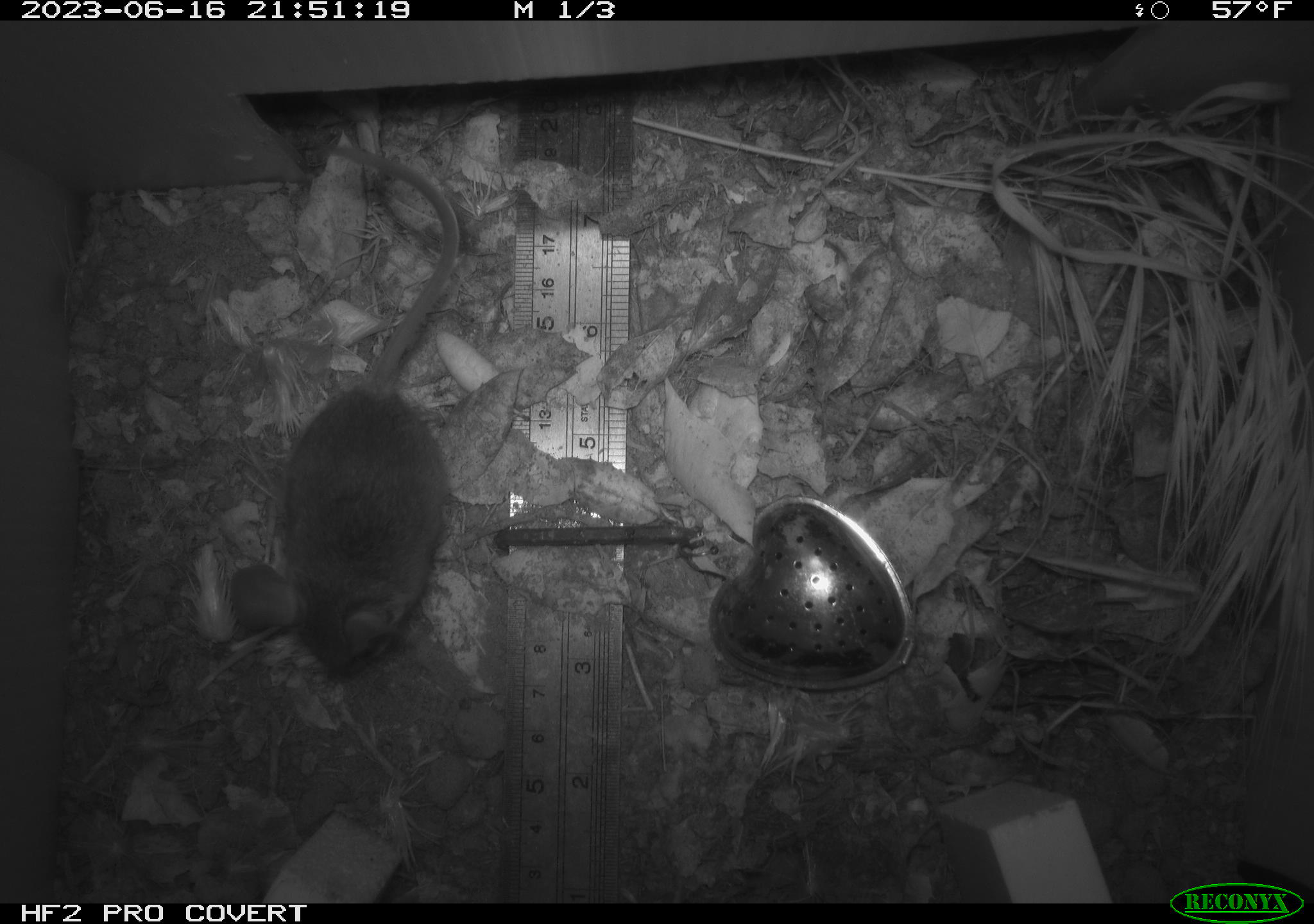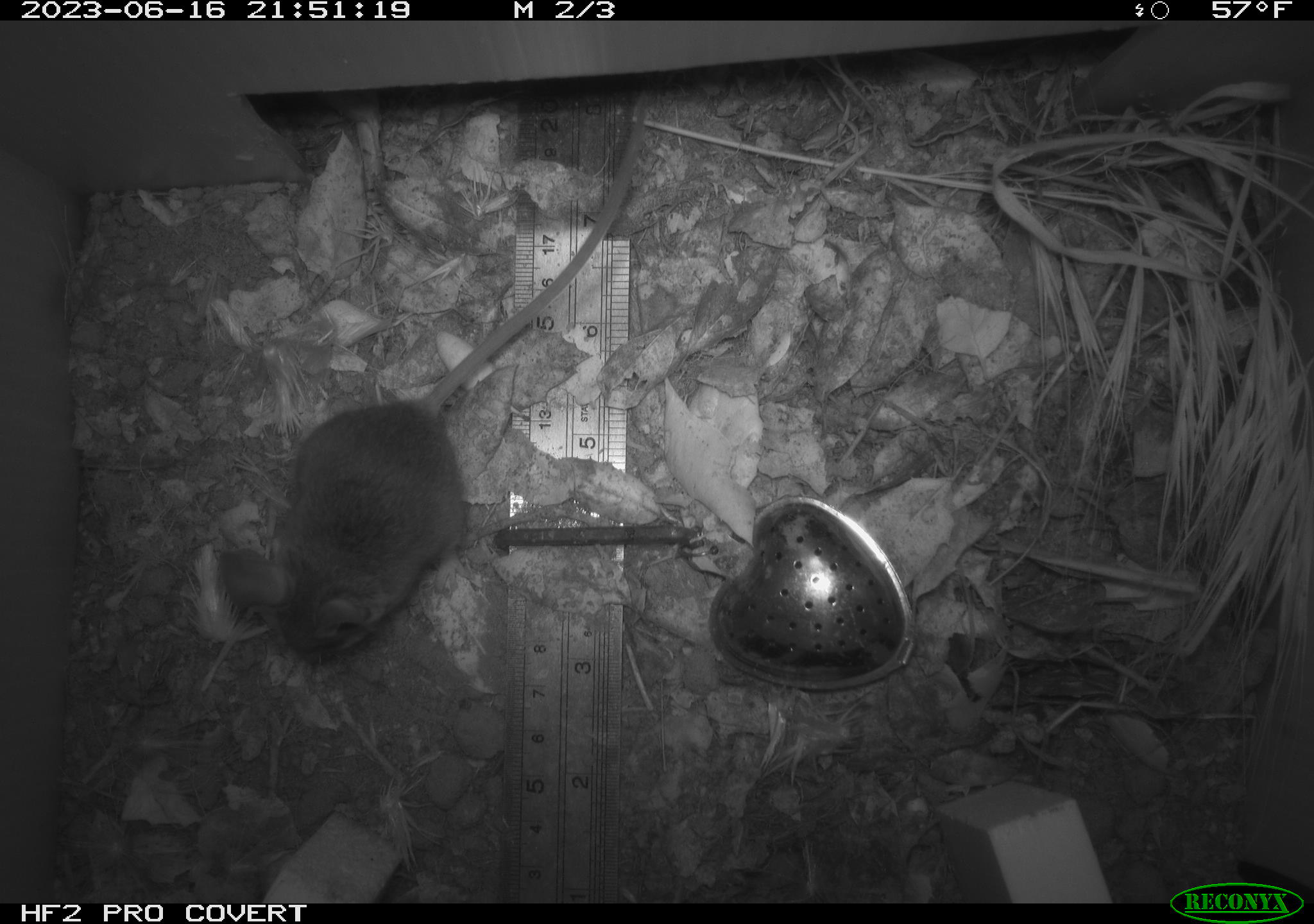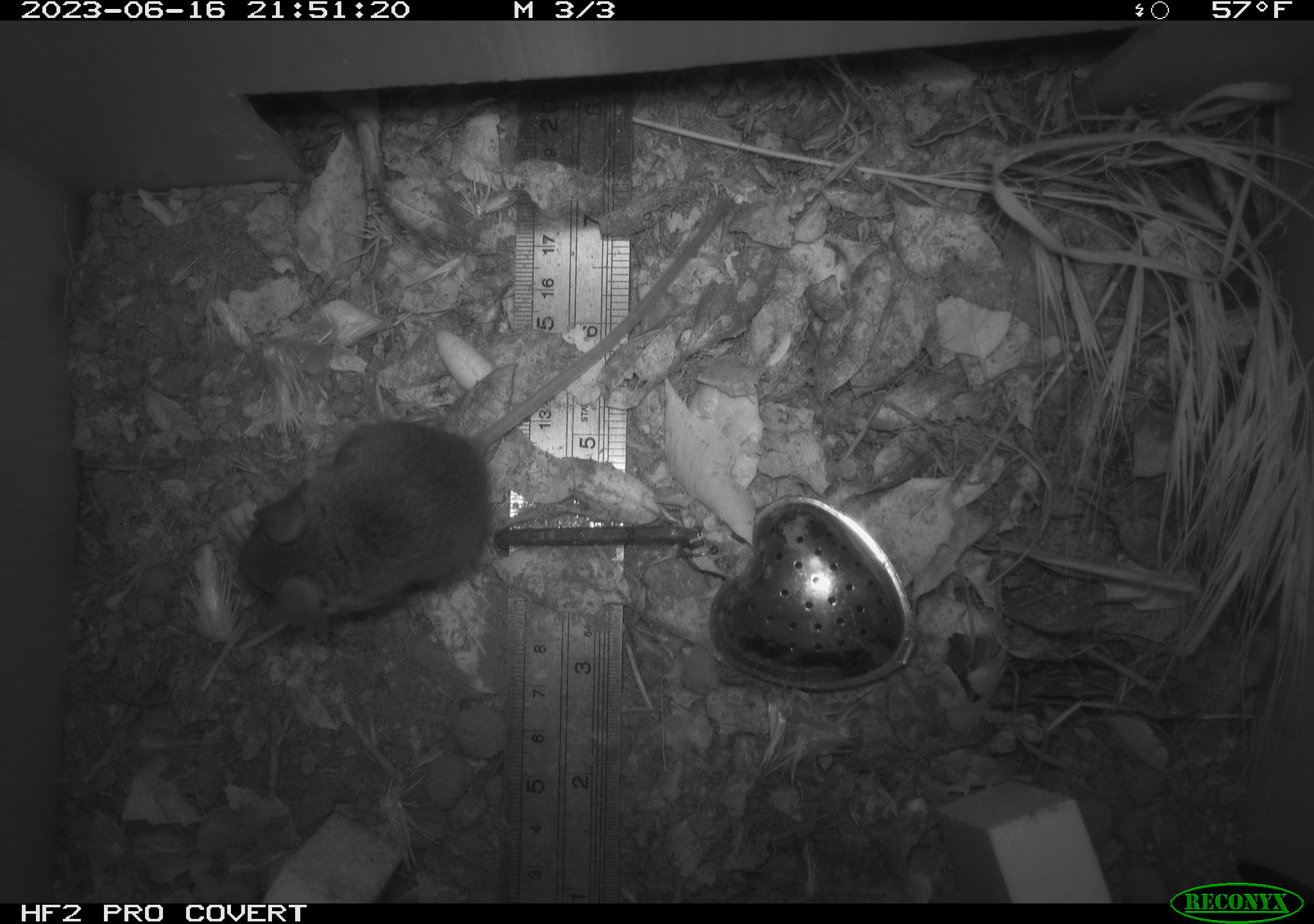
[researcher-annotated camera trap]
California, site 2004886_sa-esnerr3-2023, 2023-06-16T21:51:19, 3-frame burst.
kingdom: Animalia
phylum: Chordata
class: Mammalia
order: Rodentia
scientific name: Rodentia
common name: mouse species